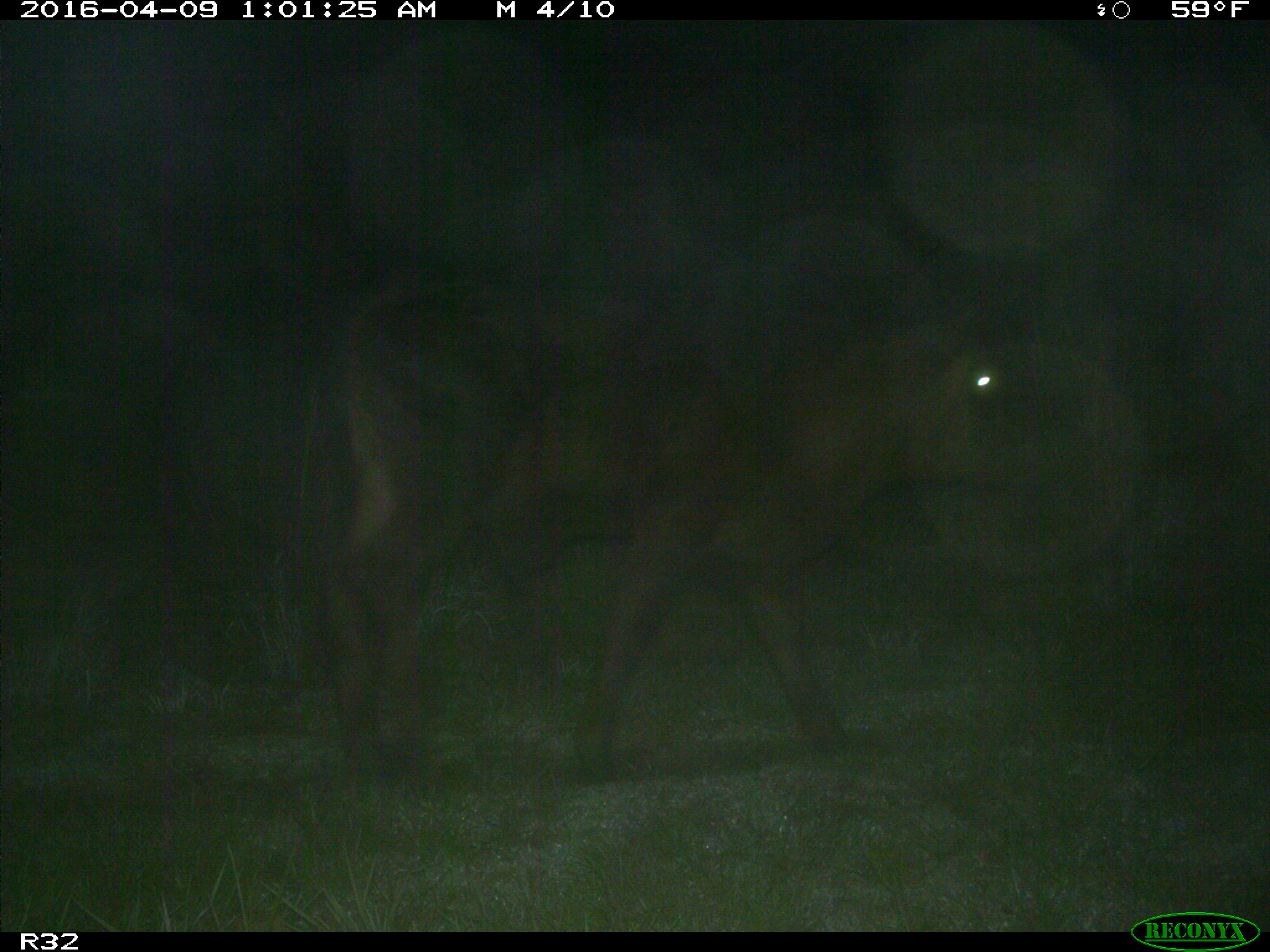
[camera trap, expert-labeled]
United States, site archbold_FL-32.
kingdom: Animalia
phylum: Chordata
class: Mammalia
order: Artiodactyla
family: Bovidae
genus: Bos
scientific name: Bos taurus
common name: domestic cow